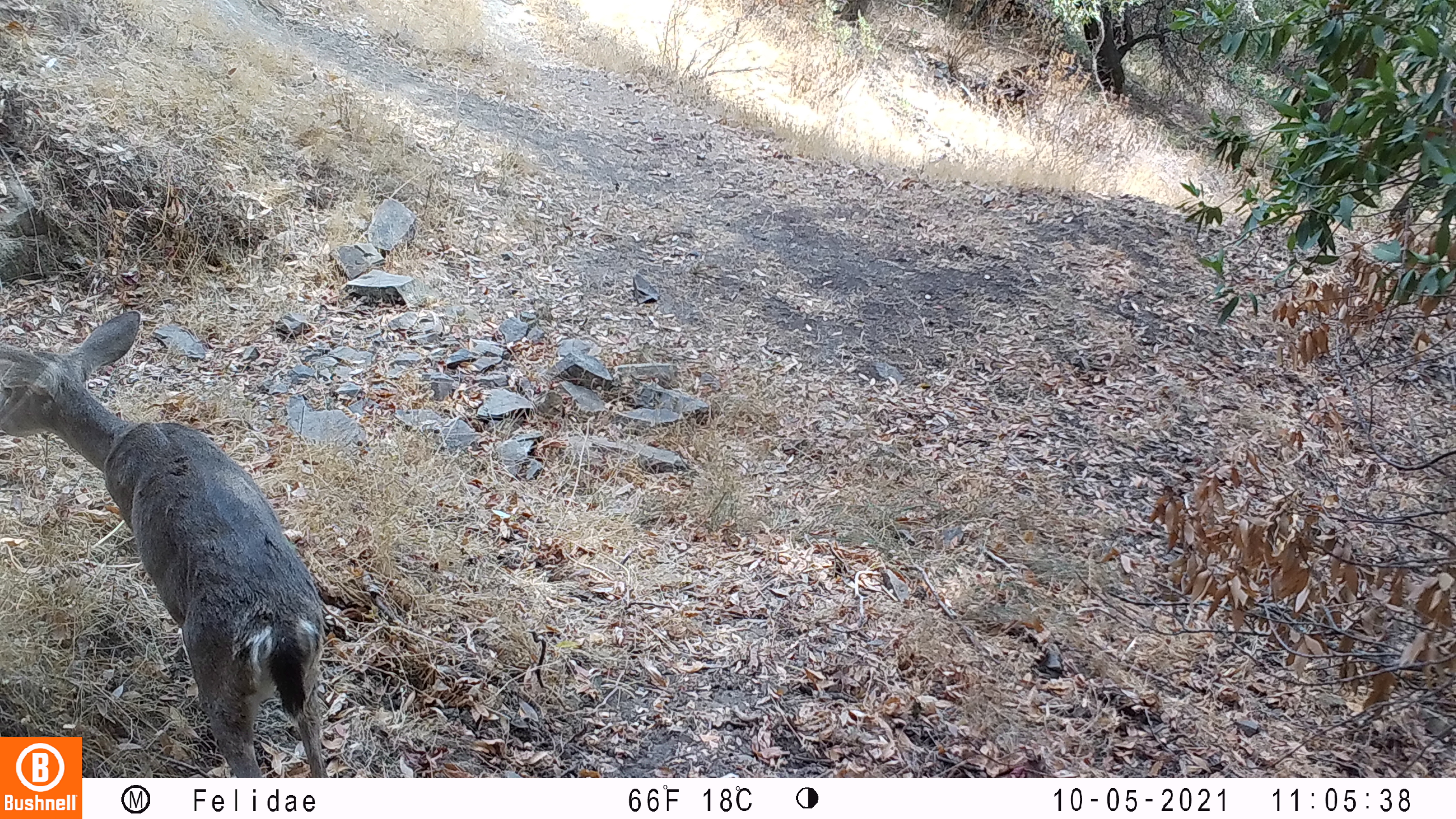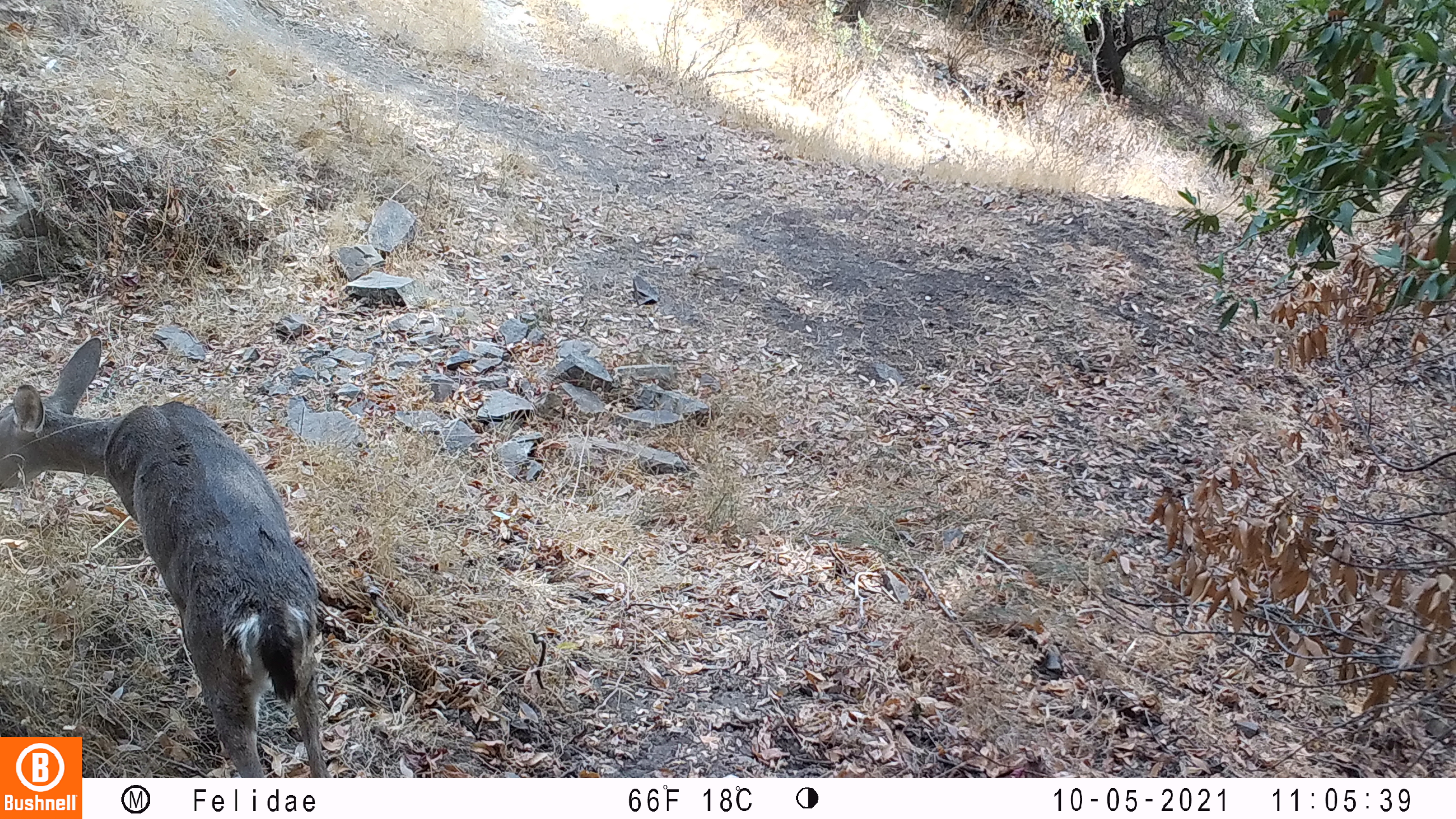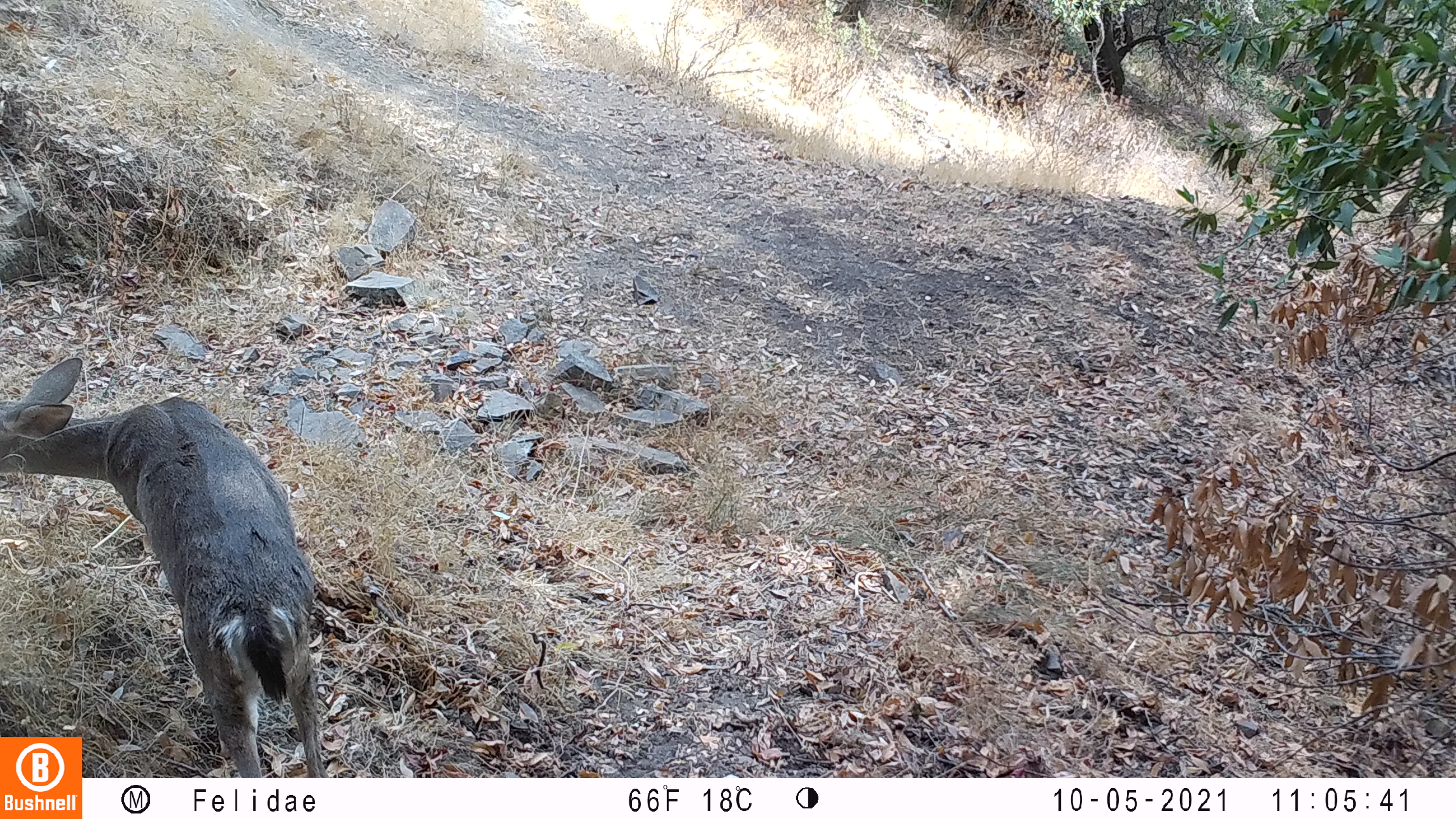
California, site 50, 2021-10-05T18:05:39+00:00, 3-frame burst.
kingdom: Animalia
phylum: Chordata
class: Mammalia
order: Artiodactyla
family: Cervidae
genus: Odocoileus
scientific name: Odocoileus hemionus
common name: mule deer